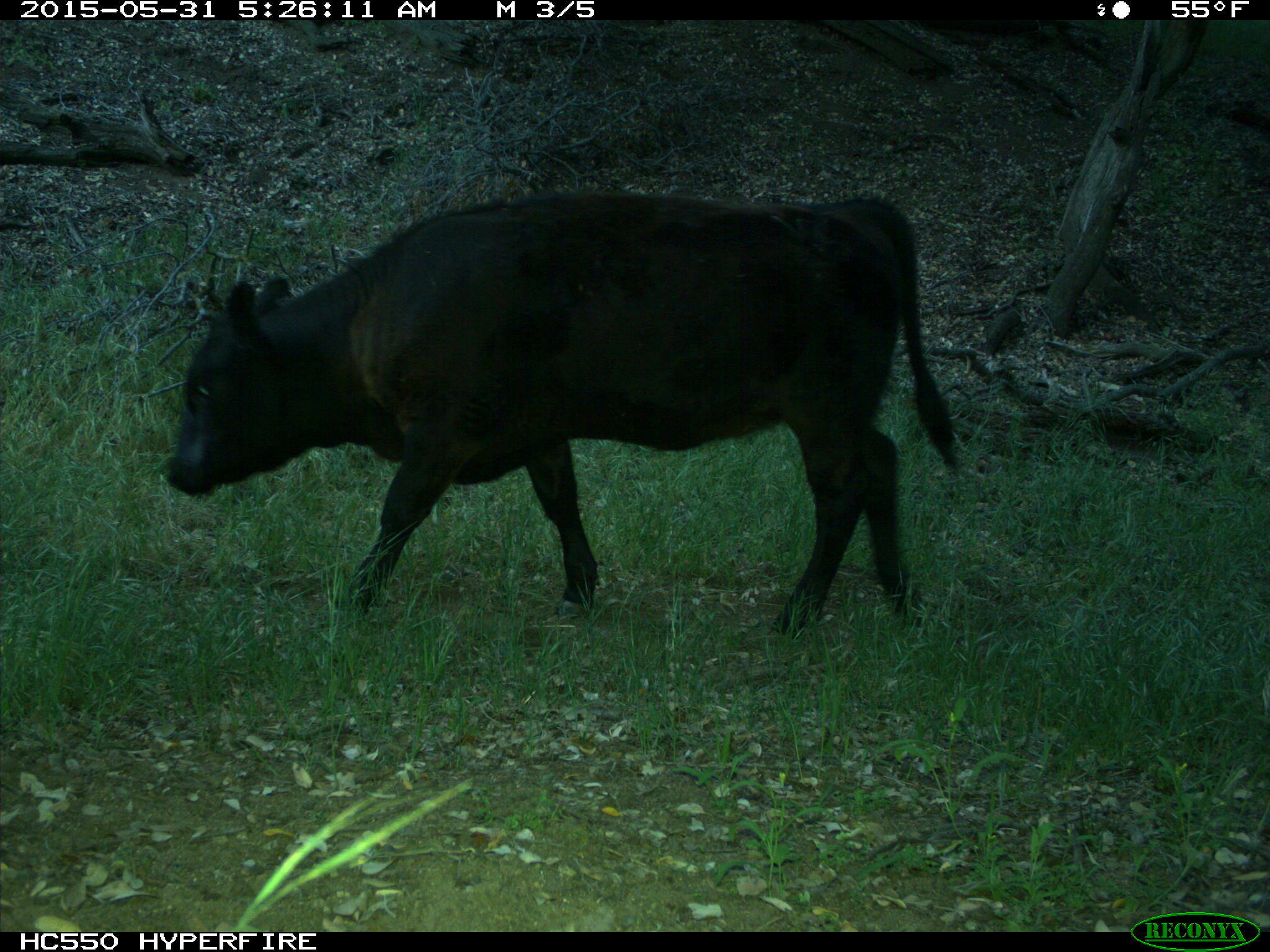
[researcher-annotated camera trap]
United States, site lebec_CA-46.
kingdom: Animalia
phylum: Chordata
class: Mammalia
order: Artiodactyla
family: Bovidae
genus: Bos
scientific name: Bos taurus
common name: domestic cow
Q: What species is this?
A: Bos taurus (domestic cow).